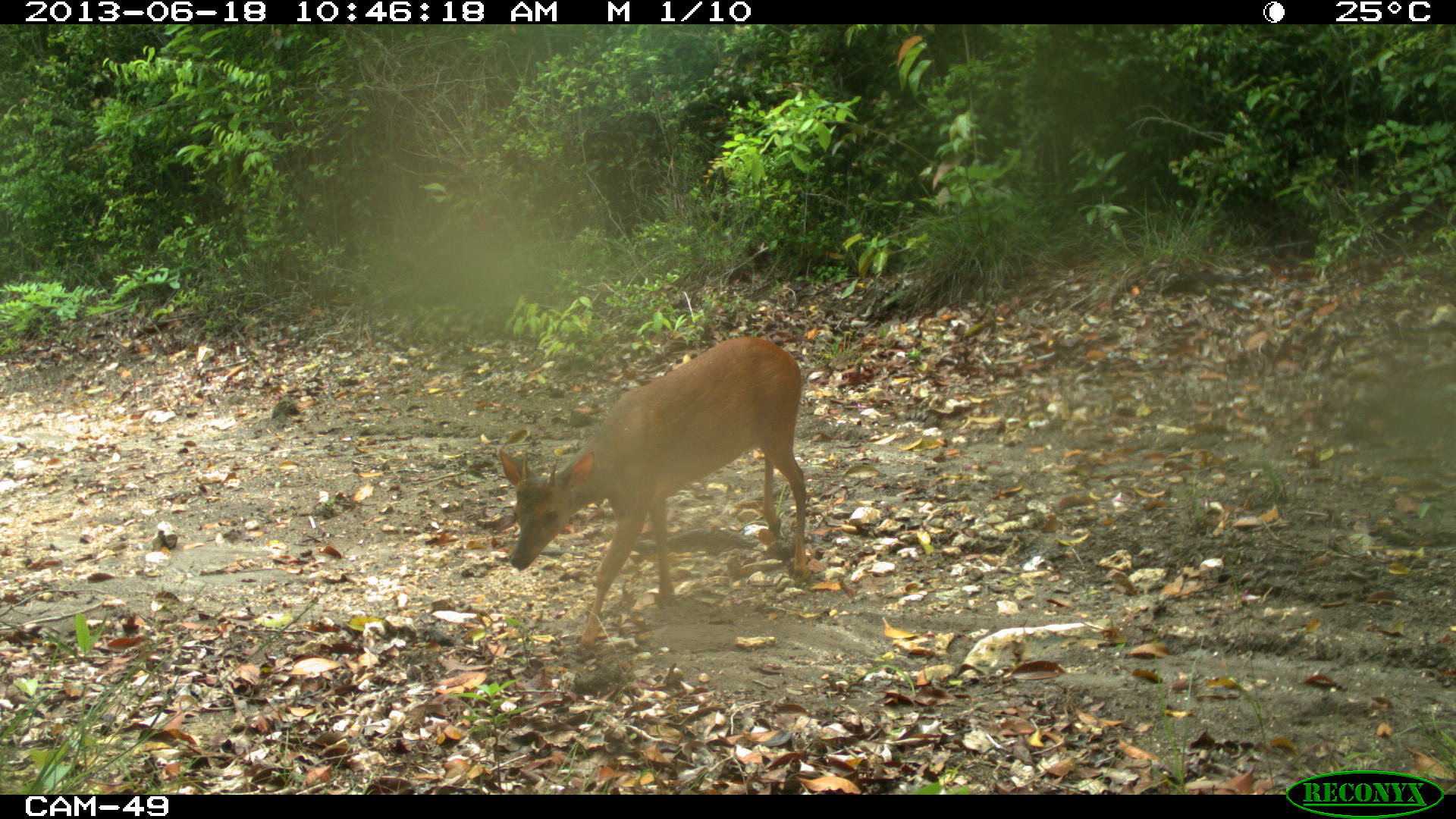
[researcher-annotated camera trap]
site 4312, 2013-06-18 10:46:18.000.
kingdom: Animalia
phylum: Chordata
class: Mammalia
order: Artiodactyla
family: Cervidae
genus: Mazama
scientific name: Mazama temama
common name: central american red brocket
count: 1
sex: male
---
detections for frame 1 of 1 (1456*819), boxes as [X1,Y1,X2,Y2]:
mazama temama: [496,334,808,663]